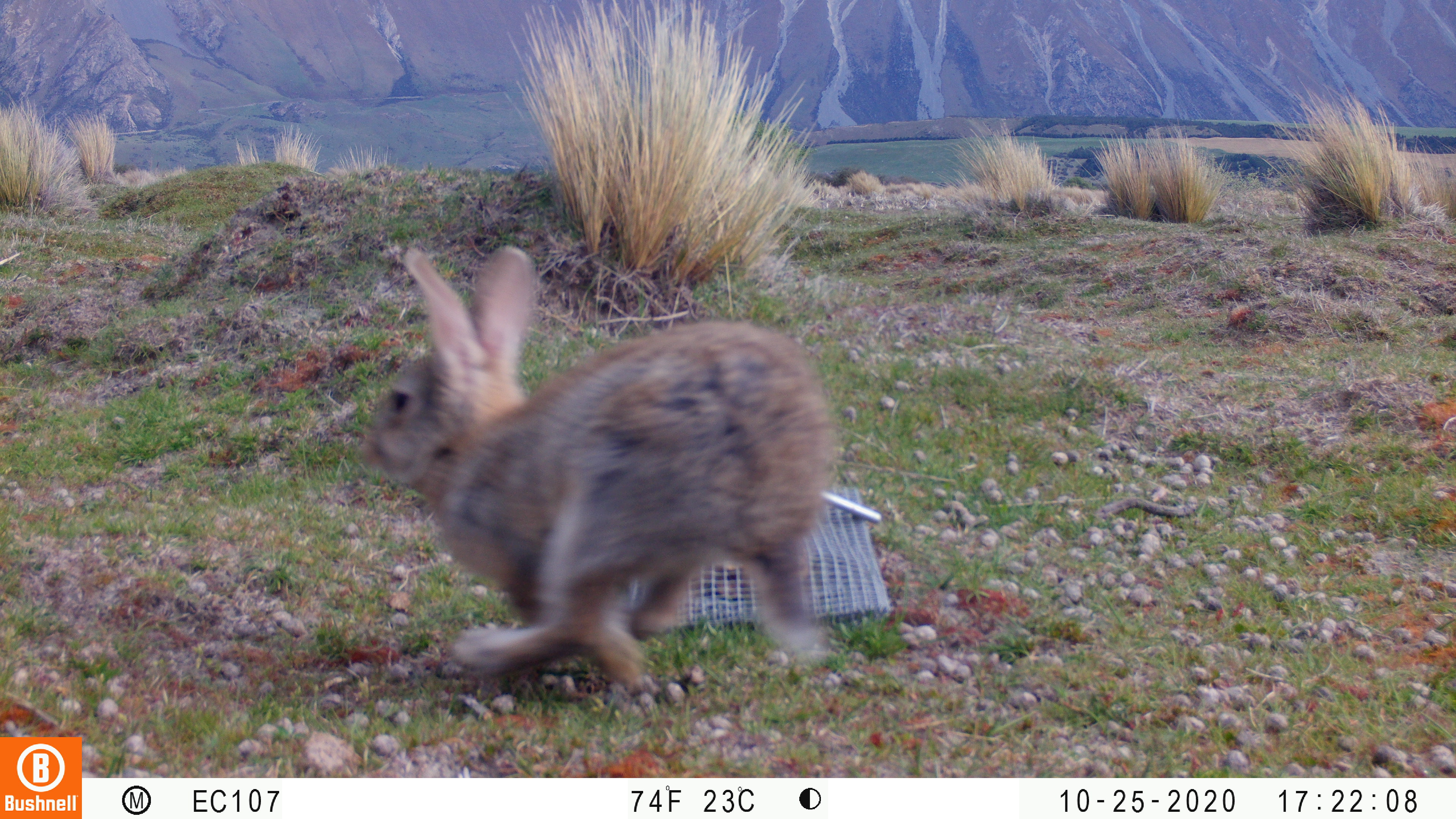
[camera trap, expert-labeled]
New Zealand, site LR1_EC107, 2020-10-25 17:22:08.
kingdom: Animalia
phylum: Chordata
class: Mammalia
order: Lagomorpha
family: Leporidae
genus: Oryctolagus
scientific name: Oryctolagus cuniculus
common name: european rabbit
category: rabbit